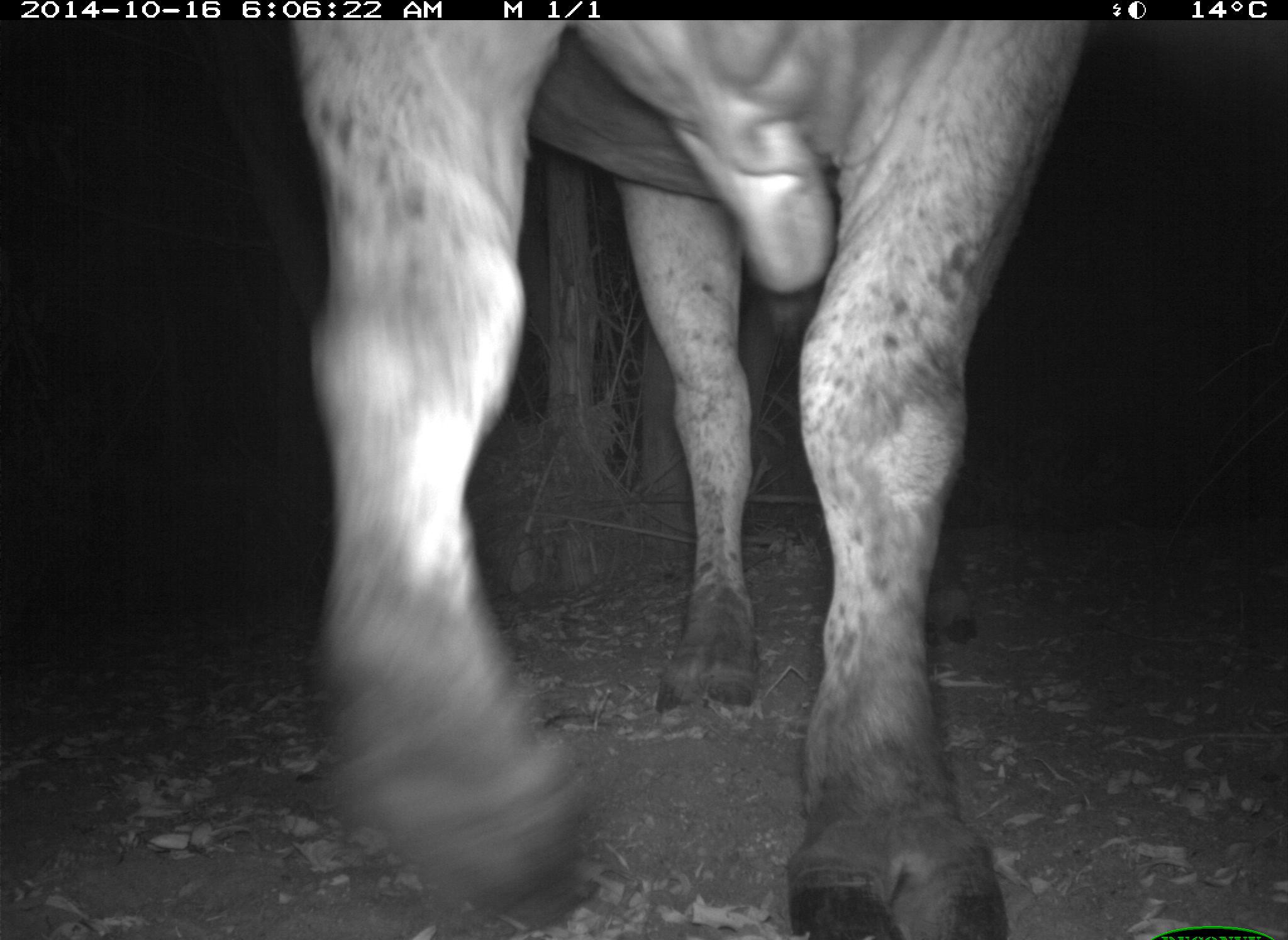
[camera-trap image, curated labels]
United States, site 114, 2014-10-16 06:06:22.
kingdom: Animalia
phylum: Chordata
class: Mammalia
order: Artiodactyla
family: Bovidae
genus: Bos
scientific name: Bos taurus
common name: cow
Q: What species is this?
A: Cow (Bos taurus).